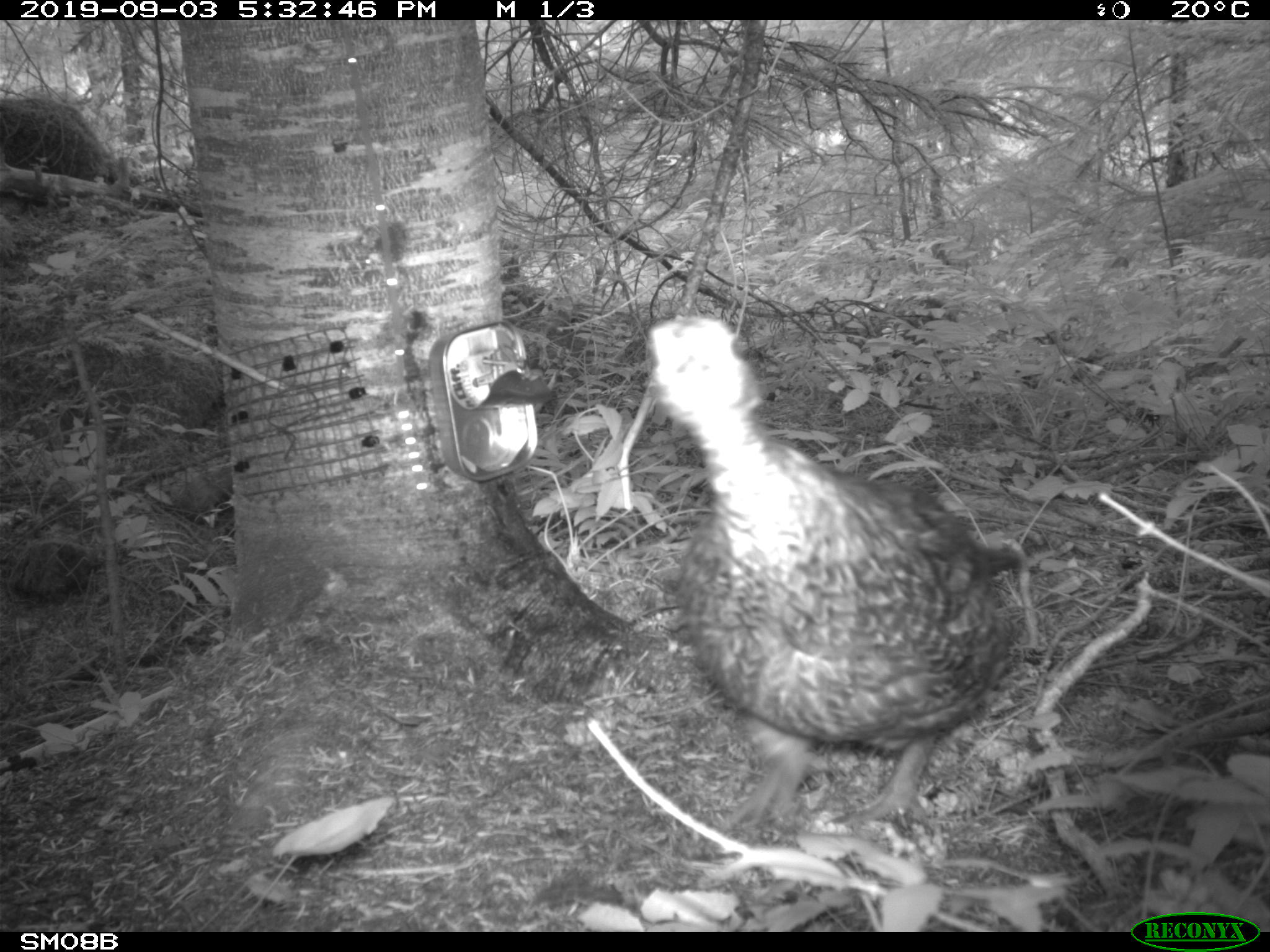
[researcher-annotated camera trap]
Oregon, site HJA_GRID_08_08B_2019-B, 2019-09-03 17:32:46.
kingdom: Animalia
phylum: Chordata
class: Aves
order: Galliformes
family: Phasianidae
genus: Bonasa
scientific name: Bonasa umbellus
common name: ruffed grouse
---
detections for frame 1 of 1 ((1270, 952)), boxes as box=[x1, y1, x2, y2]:
ruffed grouse: box=[650, 313, 1015, 828]